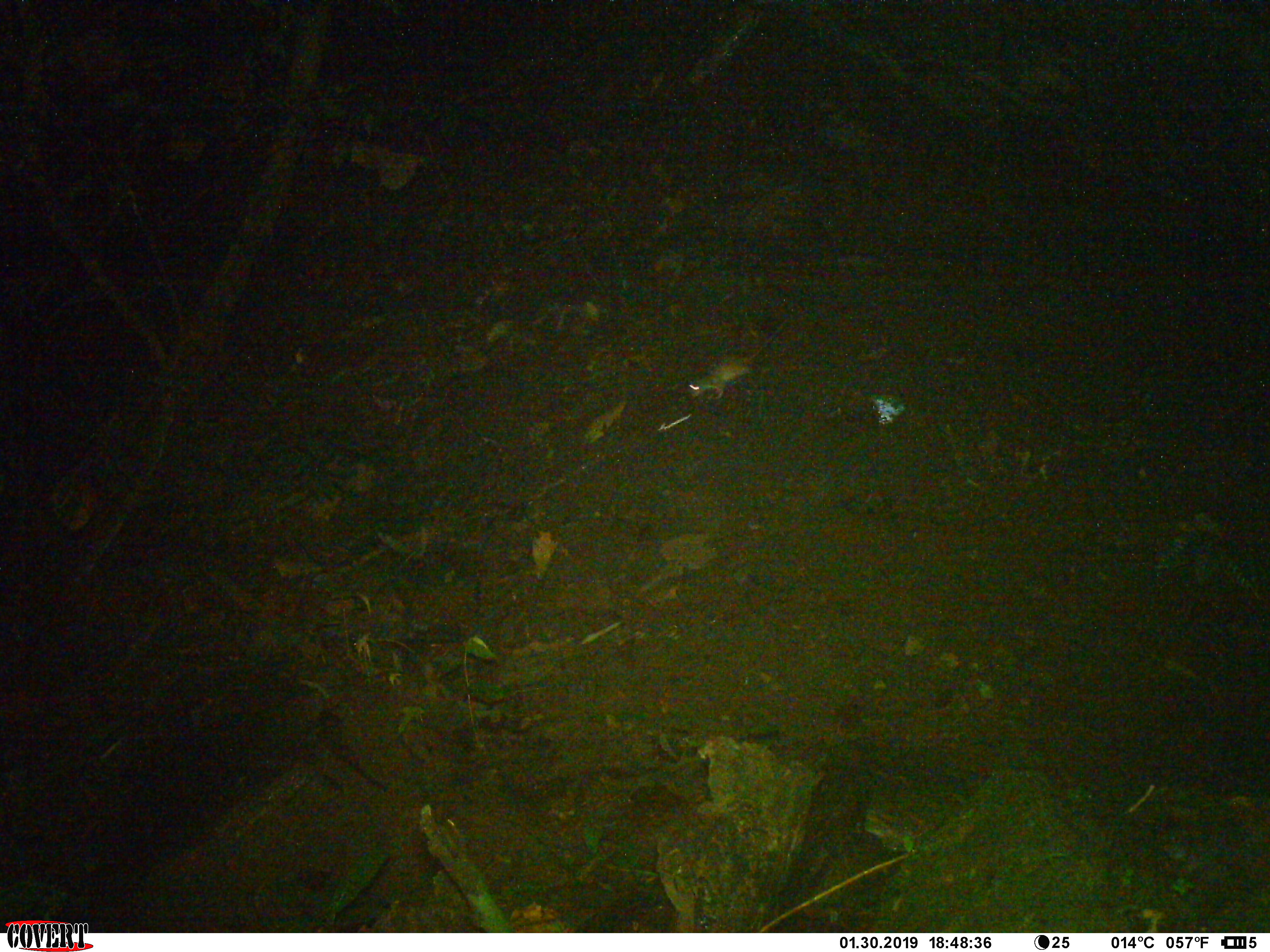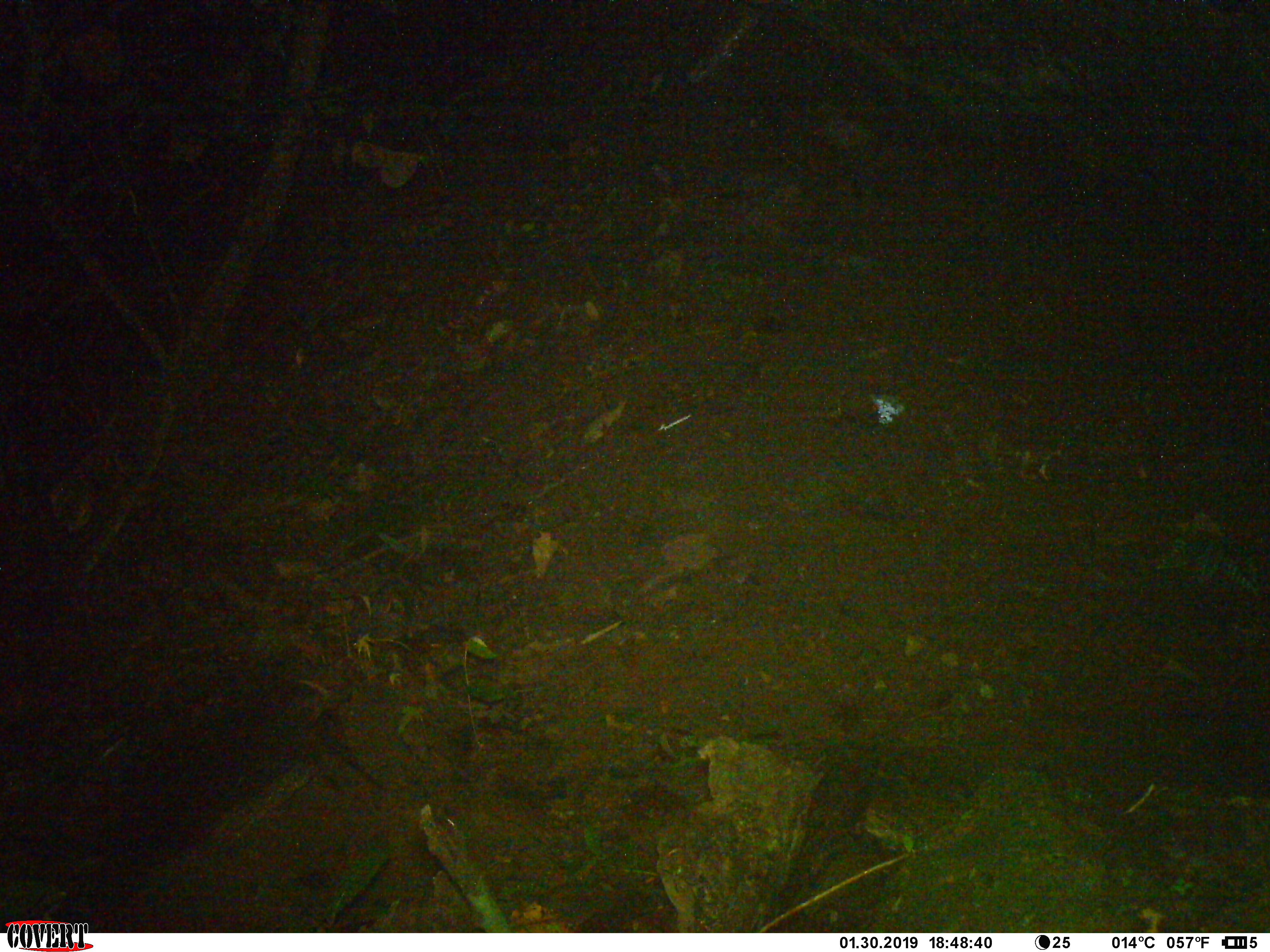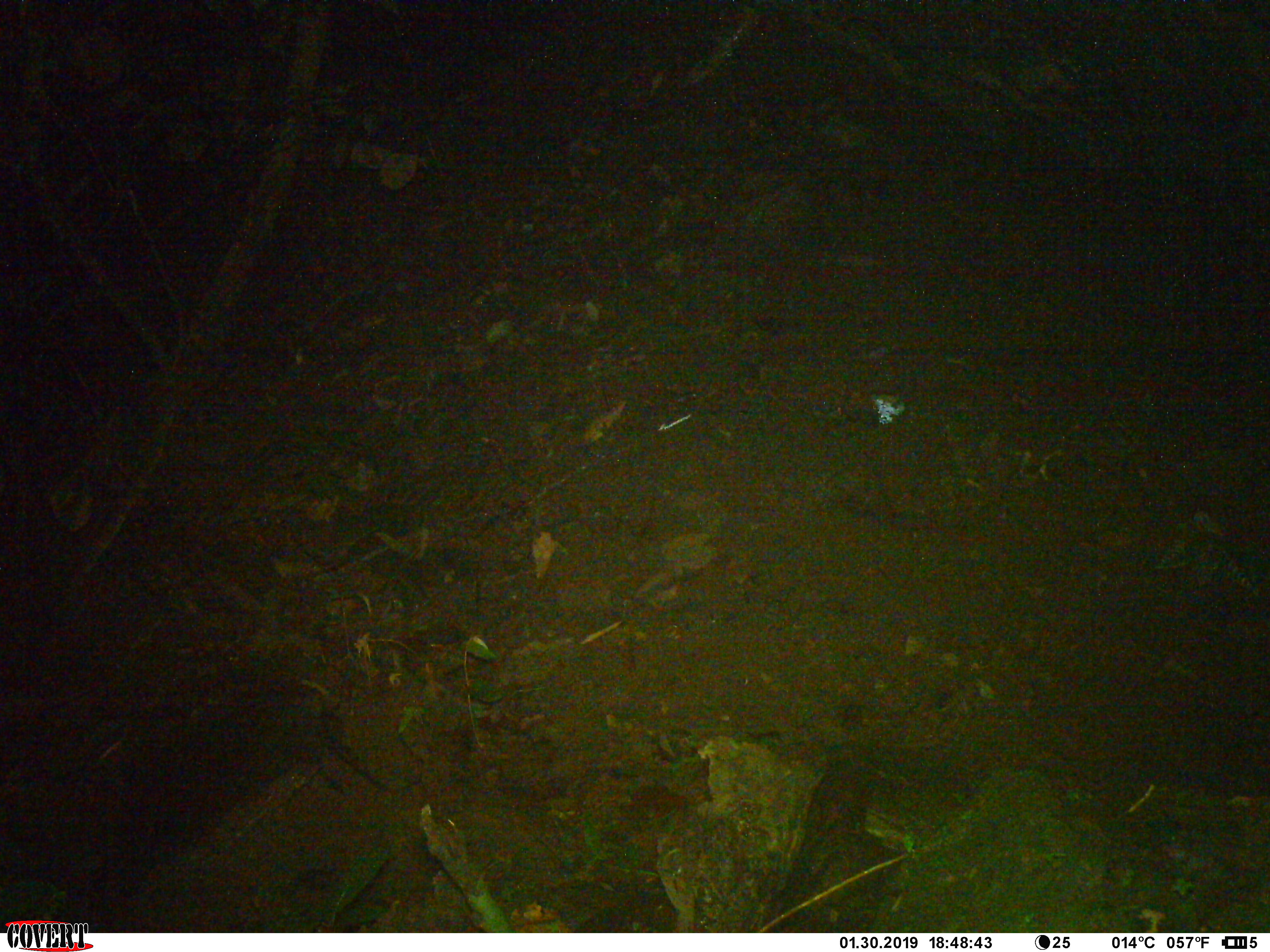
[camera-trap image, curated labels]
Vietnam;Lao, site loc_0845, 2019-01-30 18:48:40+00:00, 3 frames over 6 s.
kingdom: Animalia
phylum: Chordata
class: Mammalia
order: Rodentia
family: Muridae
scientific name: Muridae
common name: old-world mice and rats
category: unidentified murid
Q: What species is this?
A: Unidentified murid (old-world mice and rats) (Muridae).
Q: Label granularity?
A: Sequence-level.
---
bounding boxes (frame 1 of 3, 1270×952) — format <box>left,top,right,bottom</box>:
unidentified murid: <box>686,319,785,402</box>